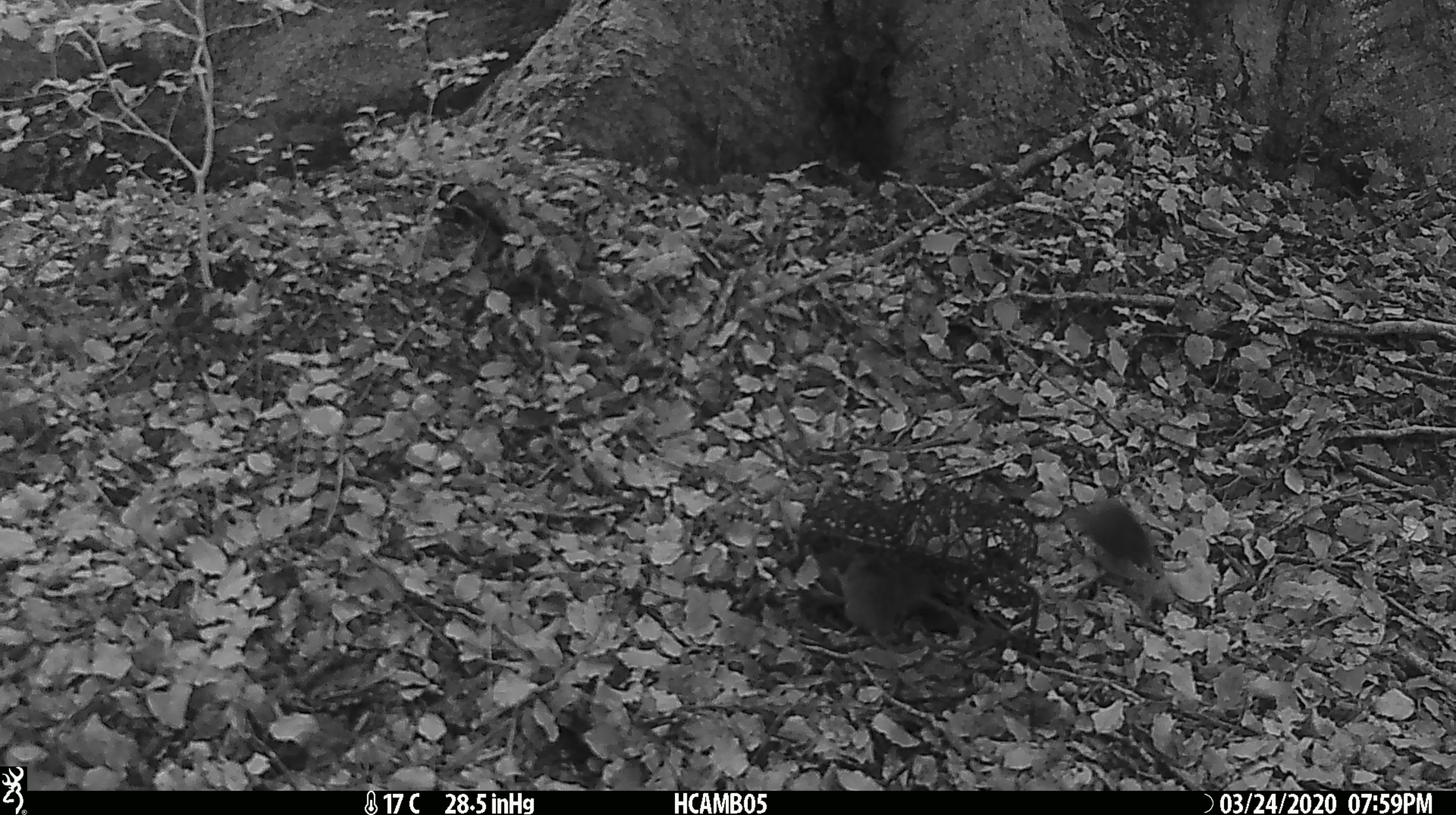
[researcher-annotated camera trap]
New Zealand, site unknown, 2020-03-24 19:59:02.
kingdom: Animalia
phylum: Chordata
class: Mammalia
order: Rodentia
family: Muridae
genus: Mus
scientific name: Mus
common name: mouse